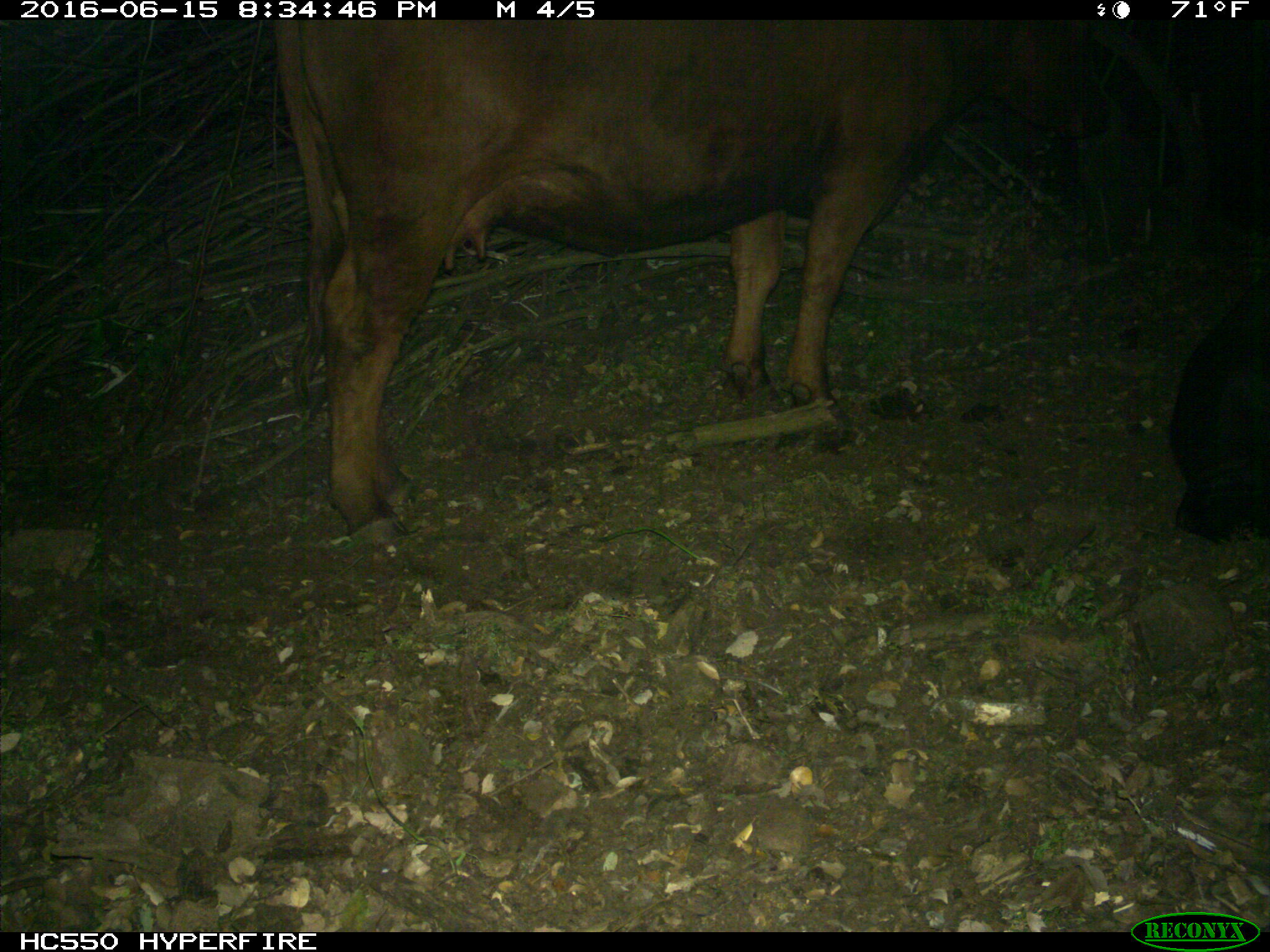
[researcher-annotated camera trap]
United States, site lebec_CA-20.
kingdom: Animalia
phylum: Chordata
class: Mammalia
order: Artiodactyla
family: Bovidae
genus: Bos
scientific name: Bos taurus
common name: domestic cow